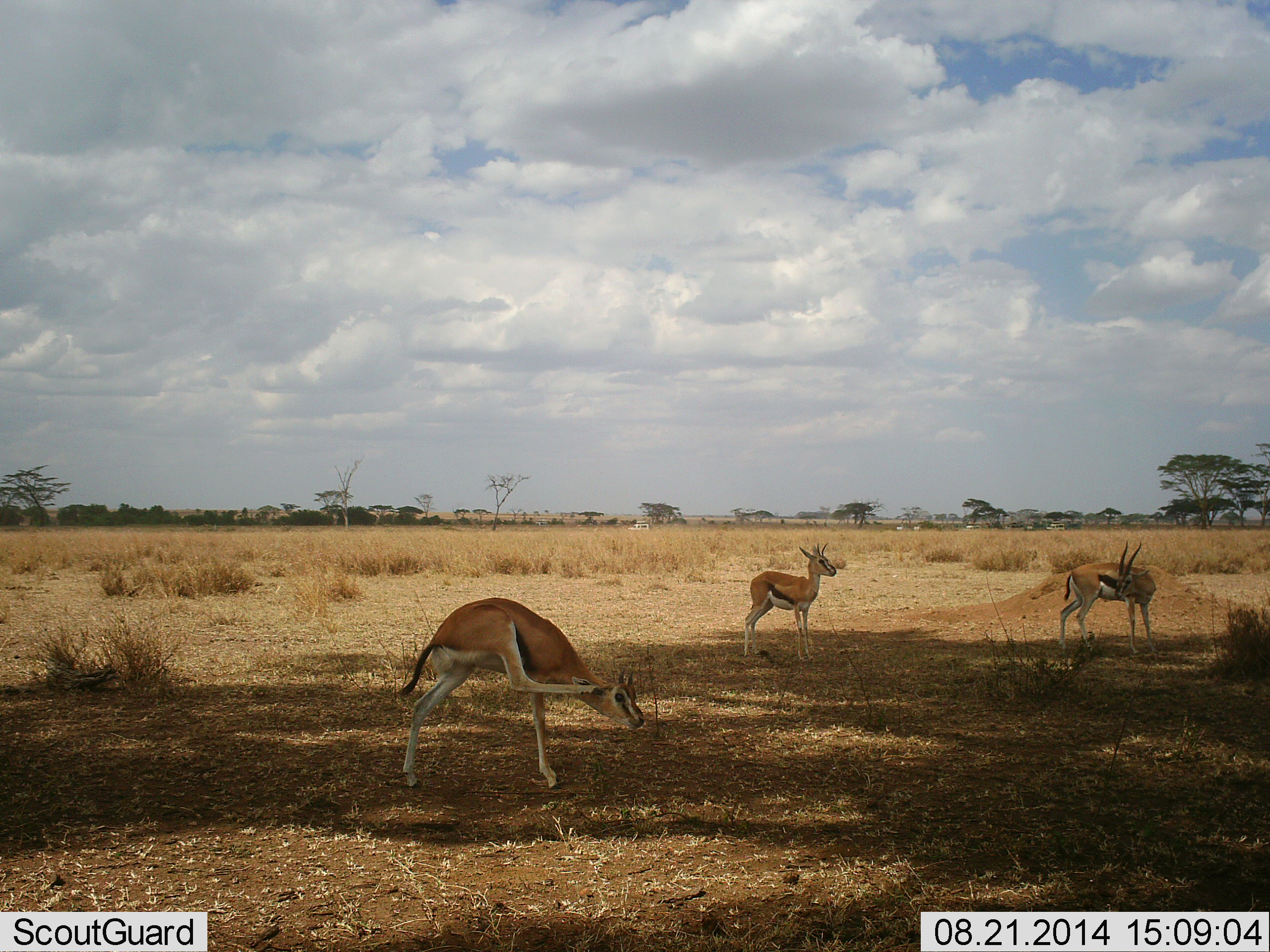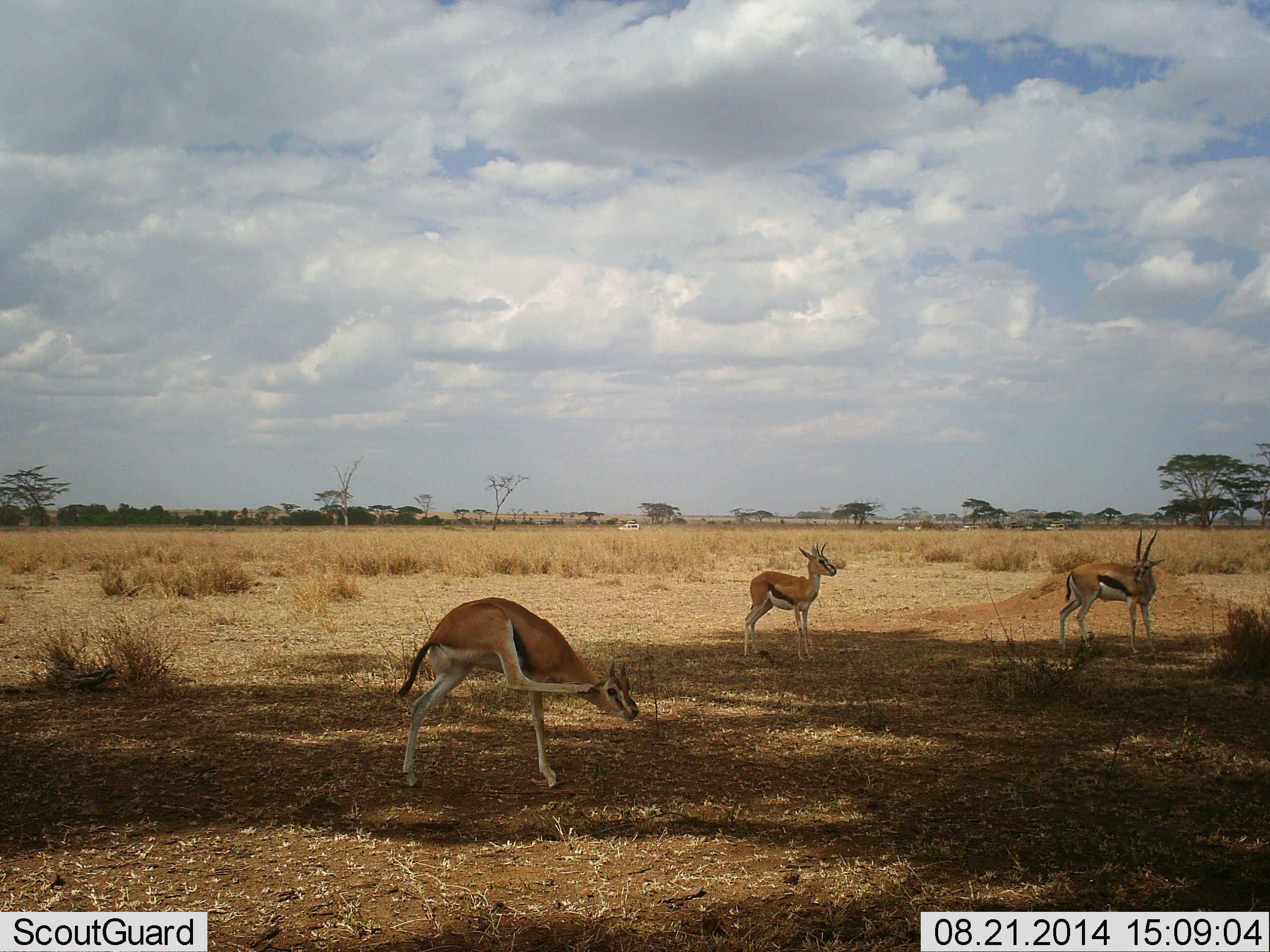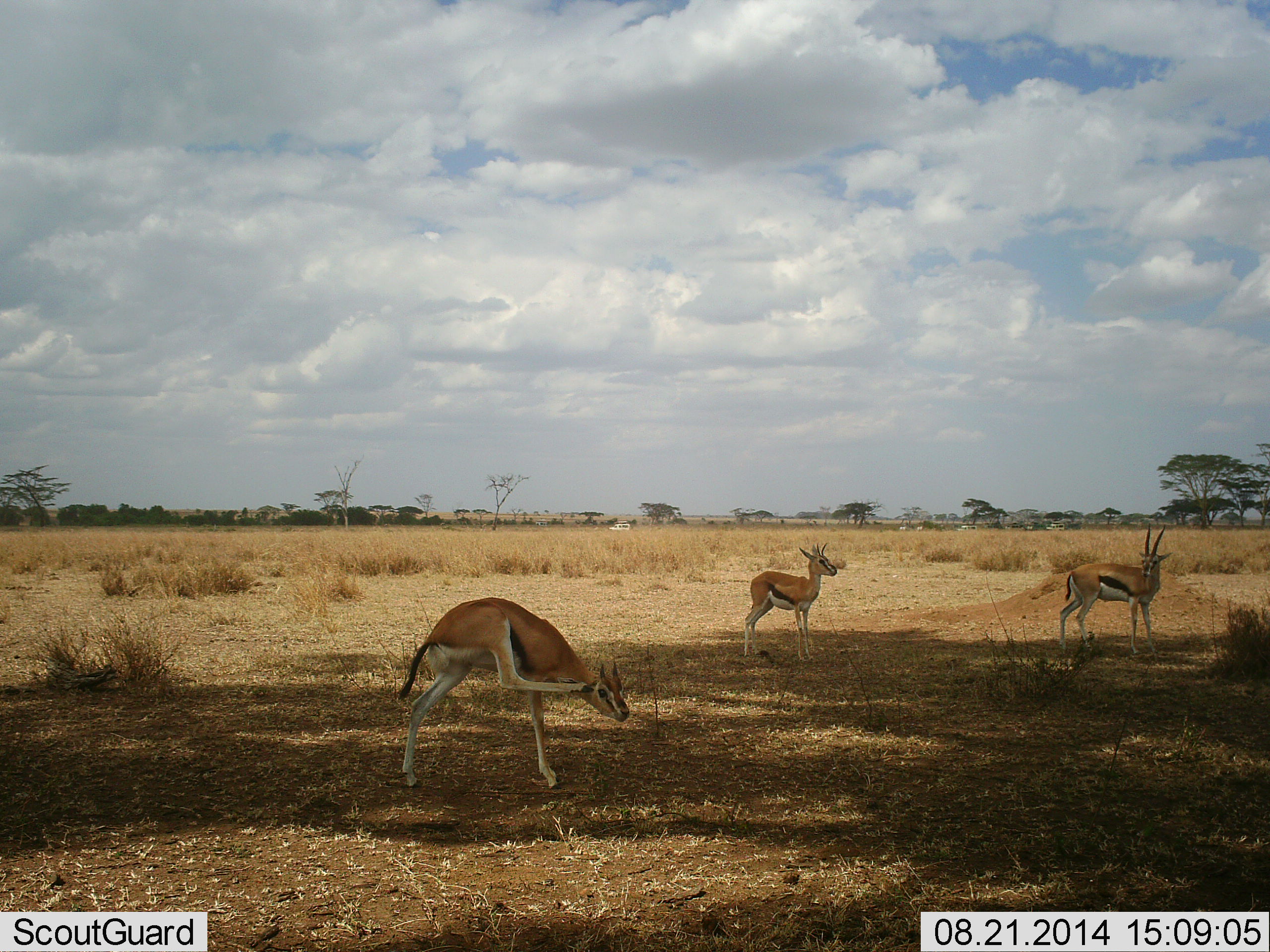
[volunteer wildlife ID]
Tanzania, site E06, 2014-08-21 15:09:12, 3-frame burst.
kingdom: Animalia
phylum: Chordata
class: Mammalia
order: Artiodactyla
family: Bovidae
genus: Eudorcas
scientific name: Eudorcas thomsonii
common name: thomson's gazelle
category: gazellethomsons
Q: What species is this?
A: Gazellethomsons (thomson's gazelle) (Eudorcas thomsonii).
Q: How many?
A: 3.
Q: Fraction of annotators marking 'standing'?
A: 83%.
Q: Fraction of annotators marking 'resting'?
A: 0%.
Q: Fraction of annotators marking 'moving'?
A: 8%.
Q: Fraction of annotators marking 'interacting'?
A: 8%.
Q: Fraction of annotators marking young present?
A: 0%.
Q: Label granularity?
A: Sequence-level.